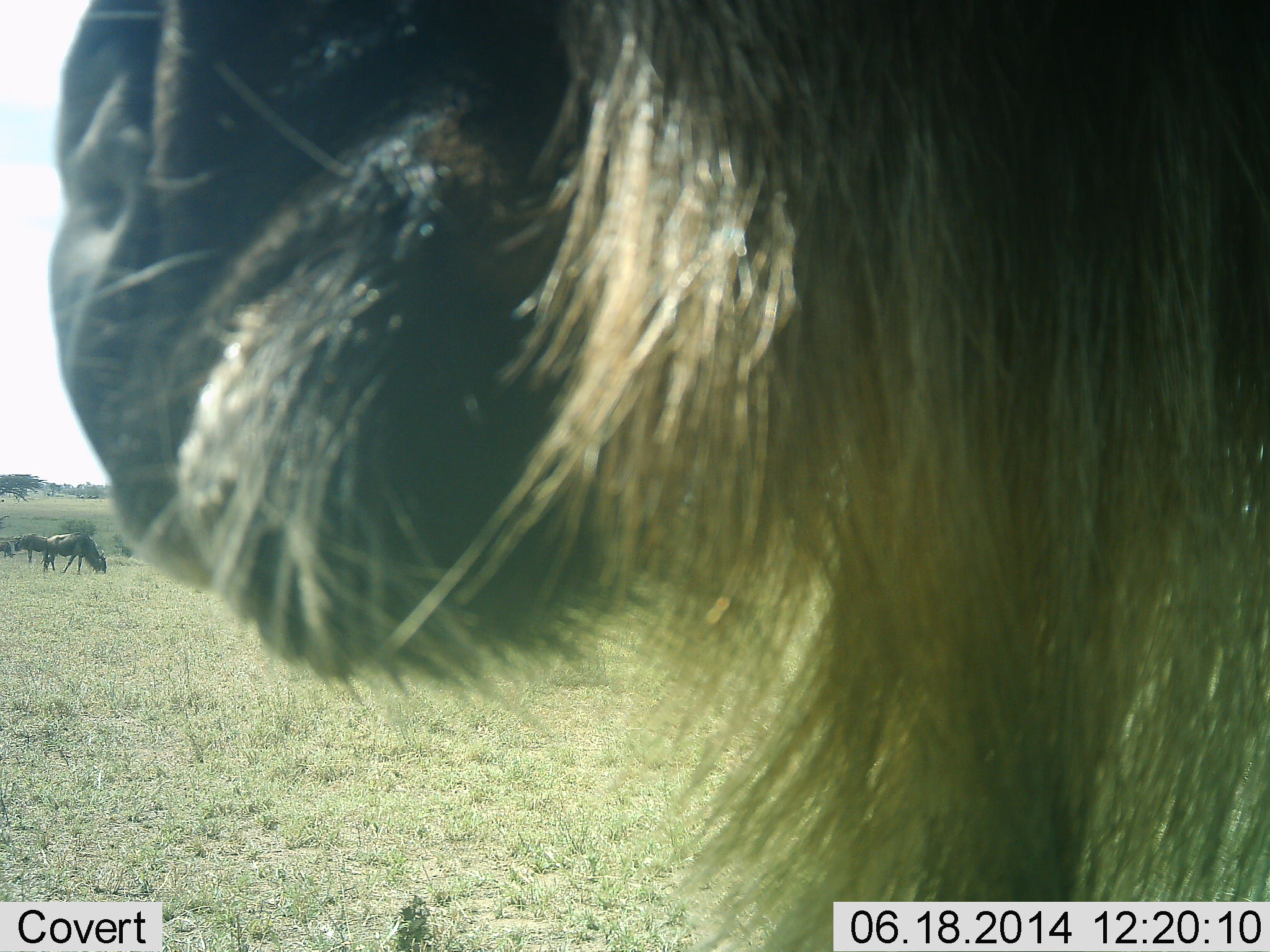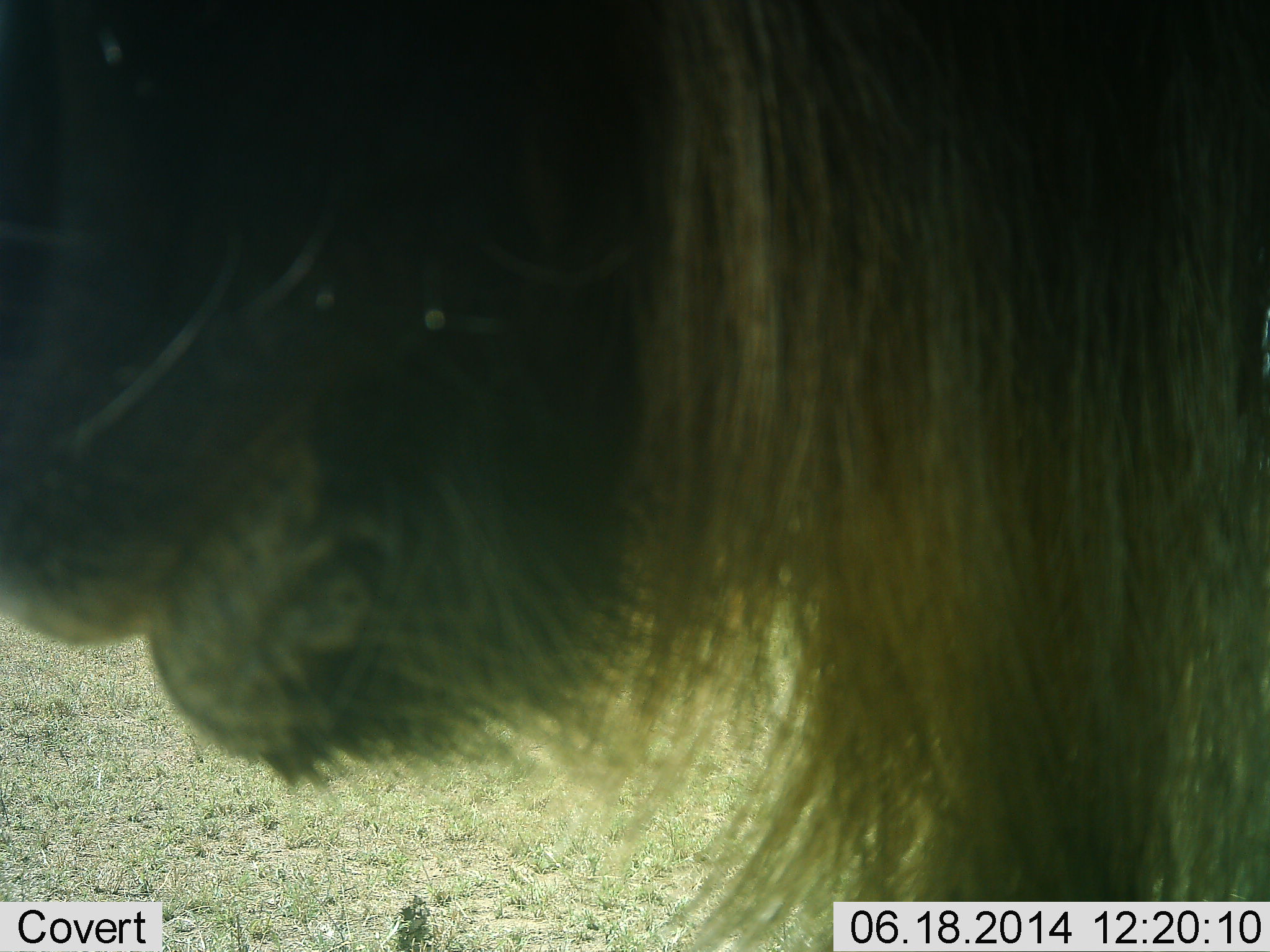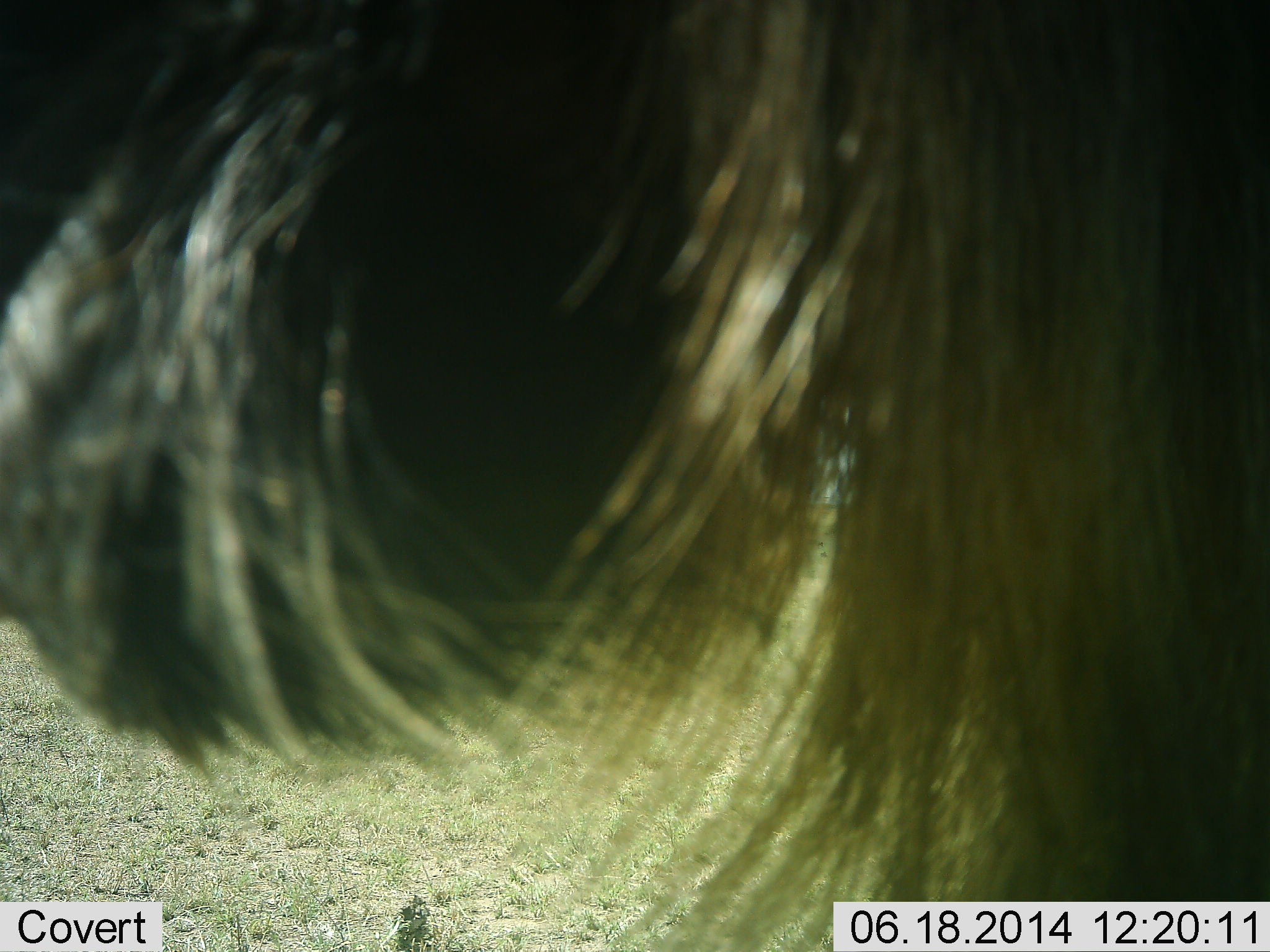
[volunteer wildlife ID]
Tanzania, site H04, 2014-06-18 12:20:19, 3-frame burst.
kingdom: Animalia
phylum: Chordata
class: Mammalia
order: Artiodactyla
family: Bovidae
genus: Connochaetes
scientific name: Connochaetes taurinus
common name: blue wildebeest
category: wildebeest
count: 3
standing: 80%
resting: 0%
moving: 10%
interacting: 0%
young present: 0%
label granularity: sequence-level